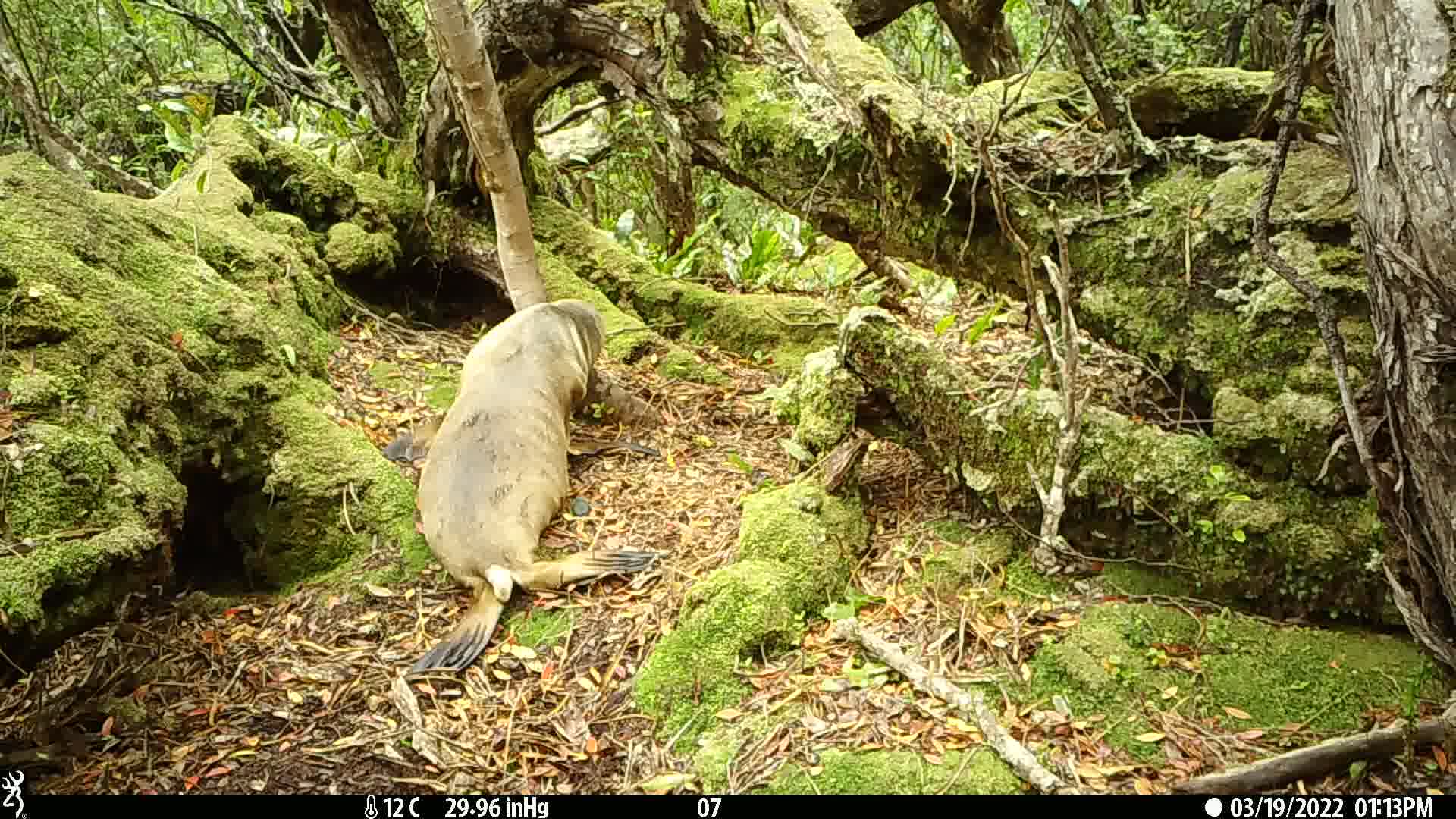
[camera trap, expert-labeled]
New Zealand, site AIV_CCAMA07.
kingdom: Animalia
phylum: Chordata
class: Mammalia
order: Carnivora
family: Otariidae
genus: Phocarctos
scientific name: Phocarctos hookeri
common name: new zealand sea lion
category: sealion